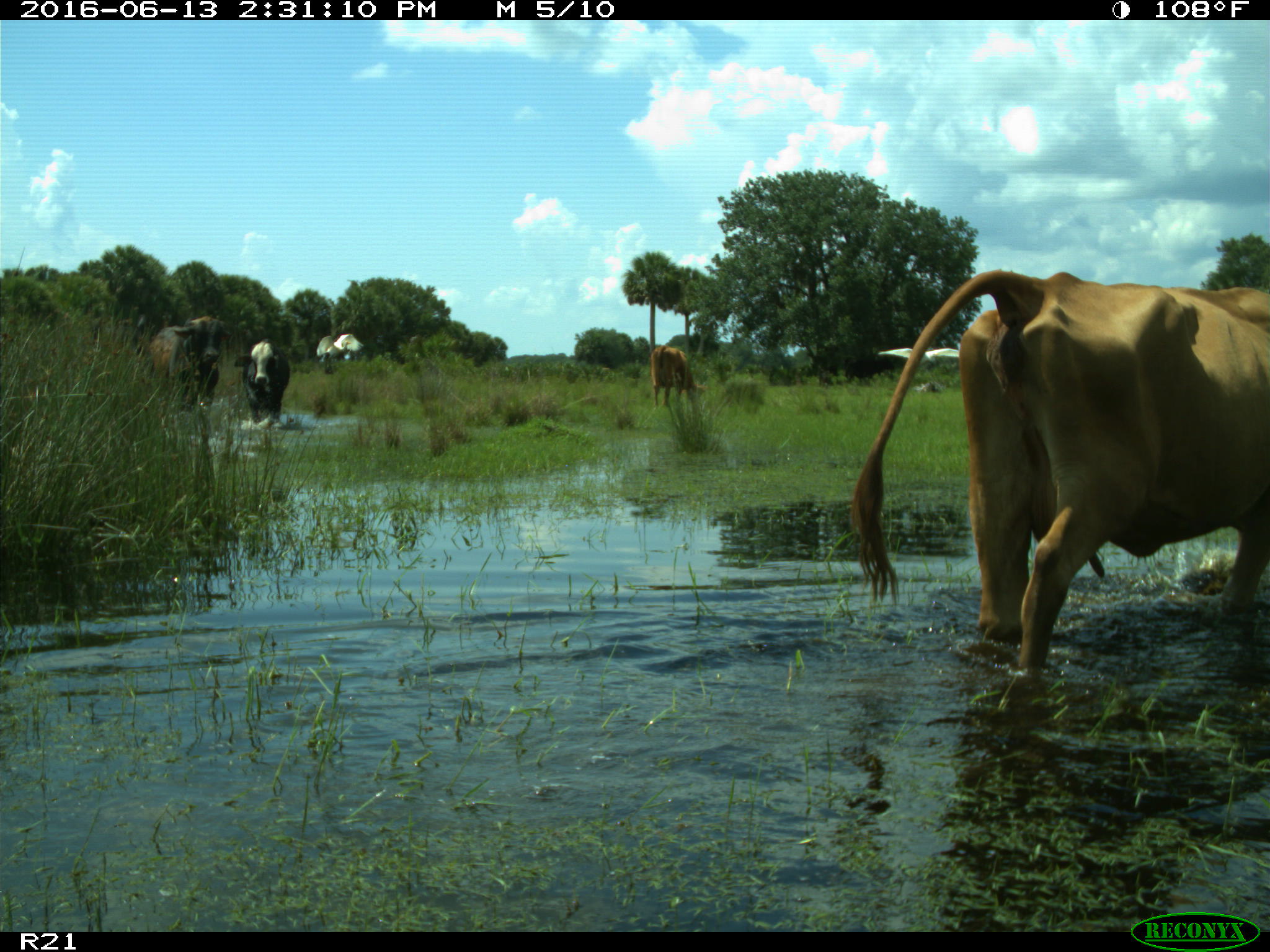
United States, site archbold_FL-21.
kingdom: Animalia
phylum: Chordata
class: Mammalia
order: Artiodactyla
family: Bovidae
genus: Bos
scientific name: Bos taurus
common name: domestic cow